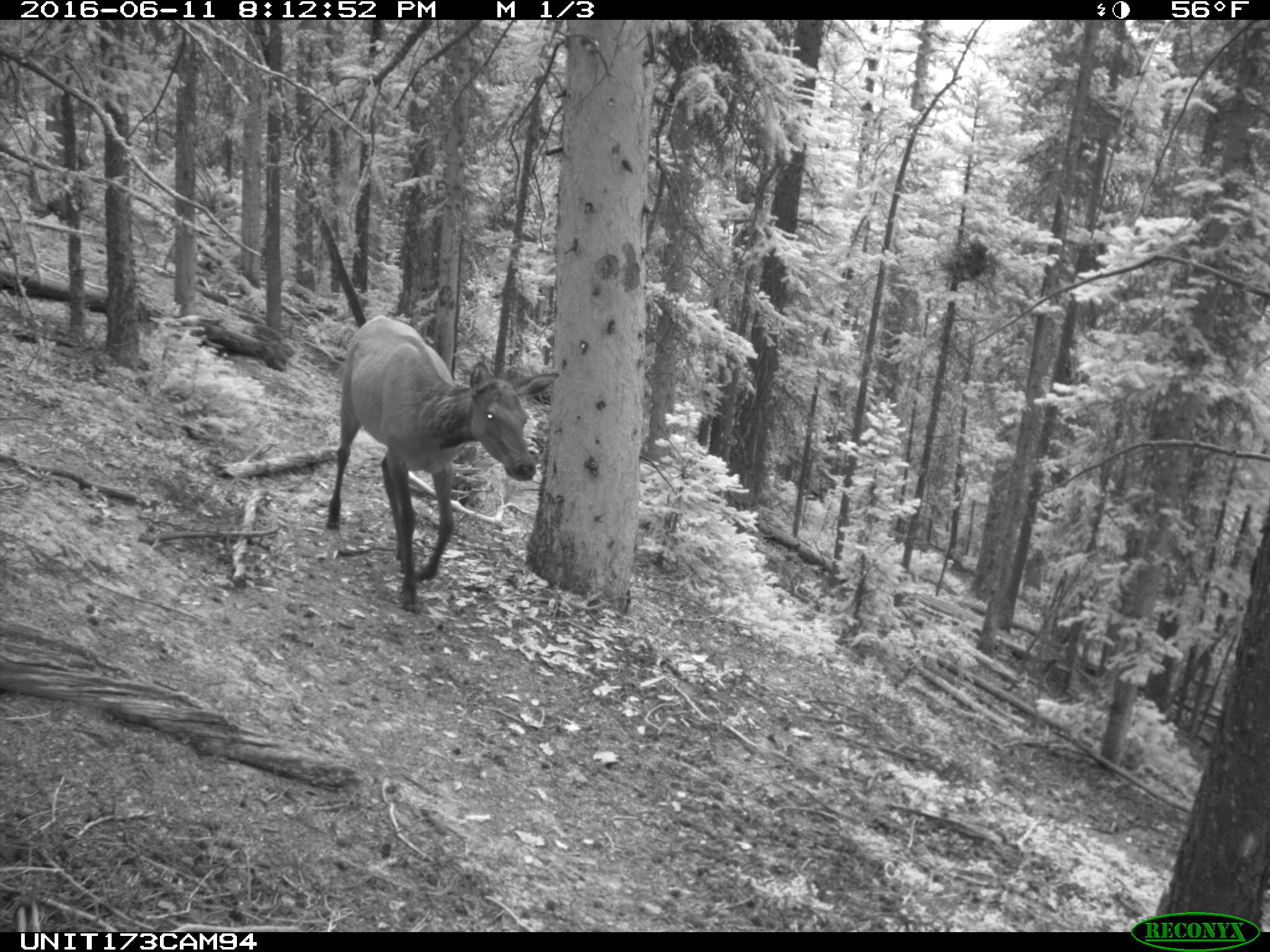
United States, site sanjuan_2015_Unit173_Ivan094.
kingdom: Animalia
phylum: Chordata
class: Mammalia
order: Artiodactyla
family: Cervidae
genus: Cervus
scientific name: Cervus elaphus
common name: red deer